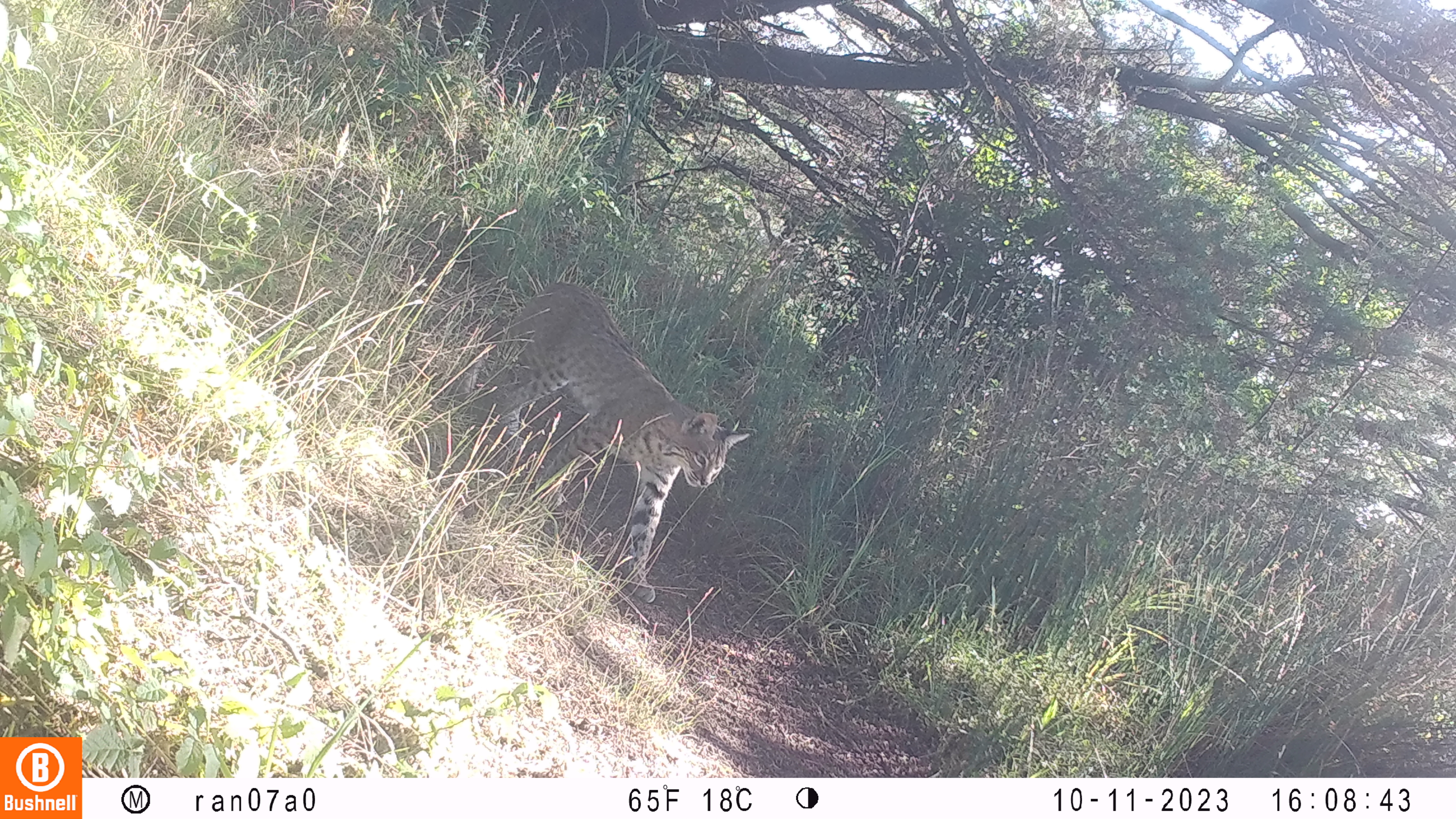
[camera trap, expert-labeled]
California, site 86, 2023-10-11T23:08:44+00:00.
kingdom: Animalia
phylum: Chordata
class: Mammalia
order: Carnivora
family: Felidae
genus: Lynx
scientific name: Lynx rufus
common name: bobcat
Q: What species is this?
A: Bobcat (Lynx rufus).